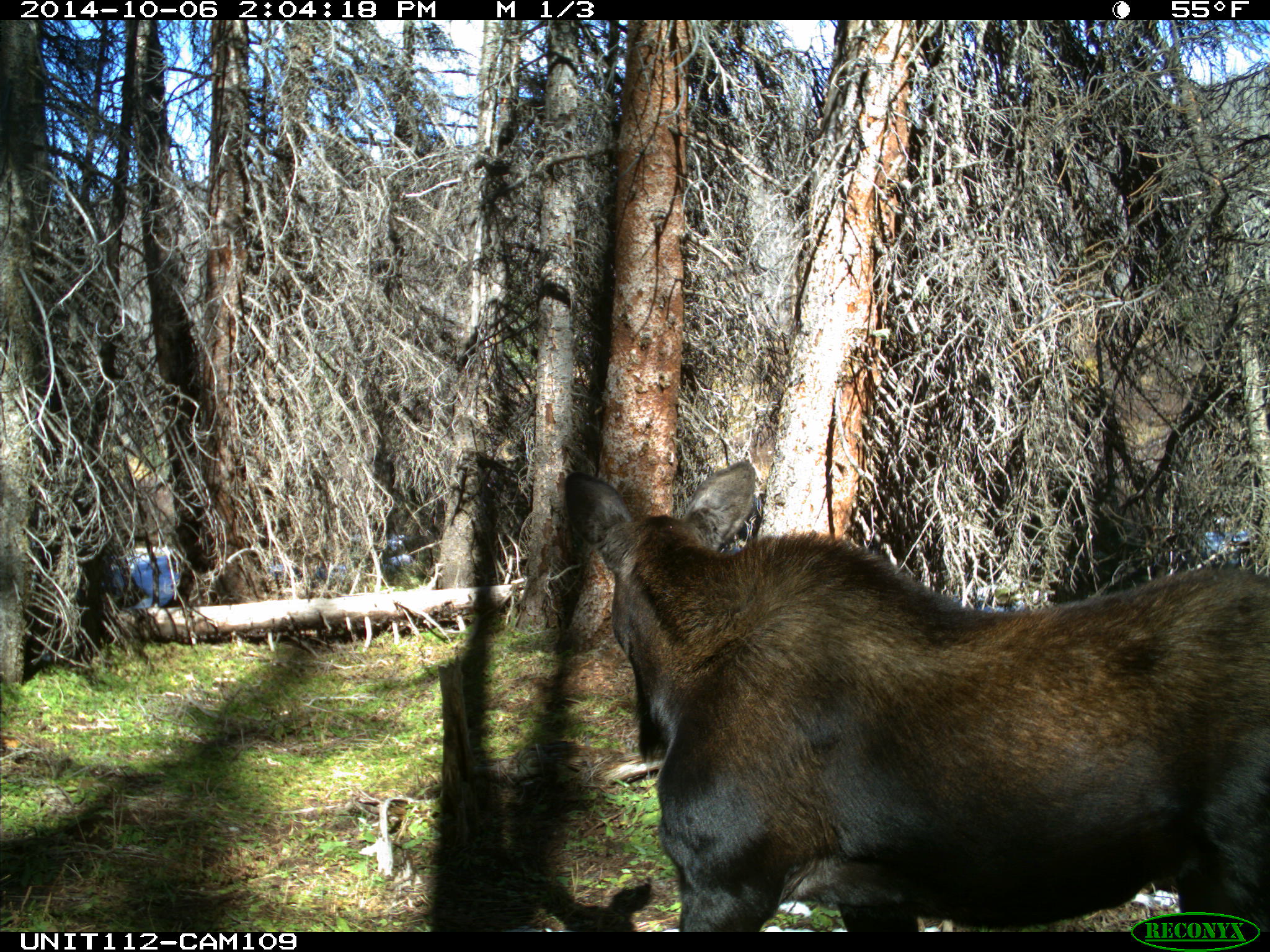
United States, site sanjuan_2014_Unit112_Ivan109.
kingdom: Animalia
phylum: Chordata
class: Mammalia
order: Artiodactyla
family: Cervidae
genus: Alces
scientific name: Alces alces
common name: moose